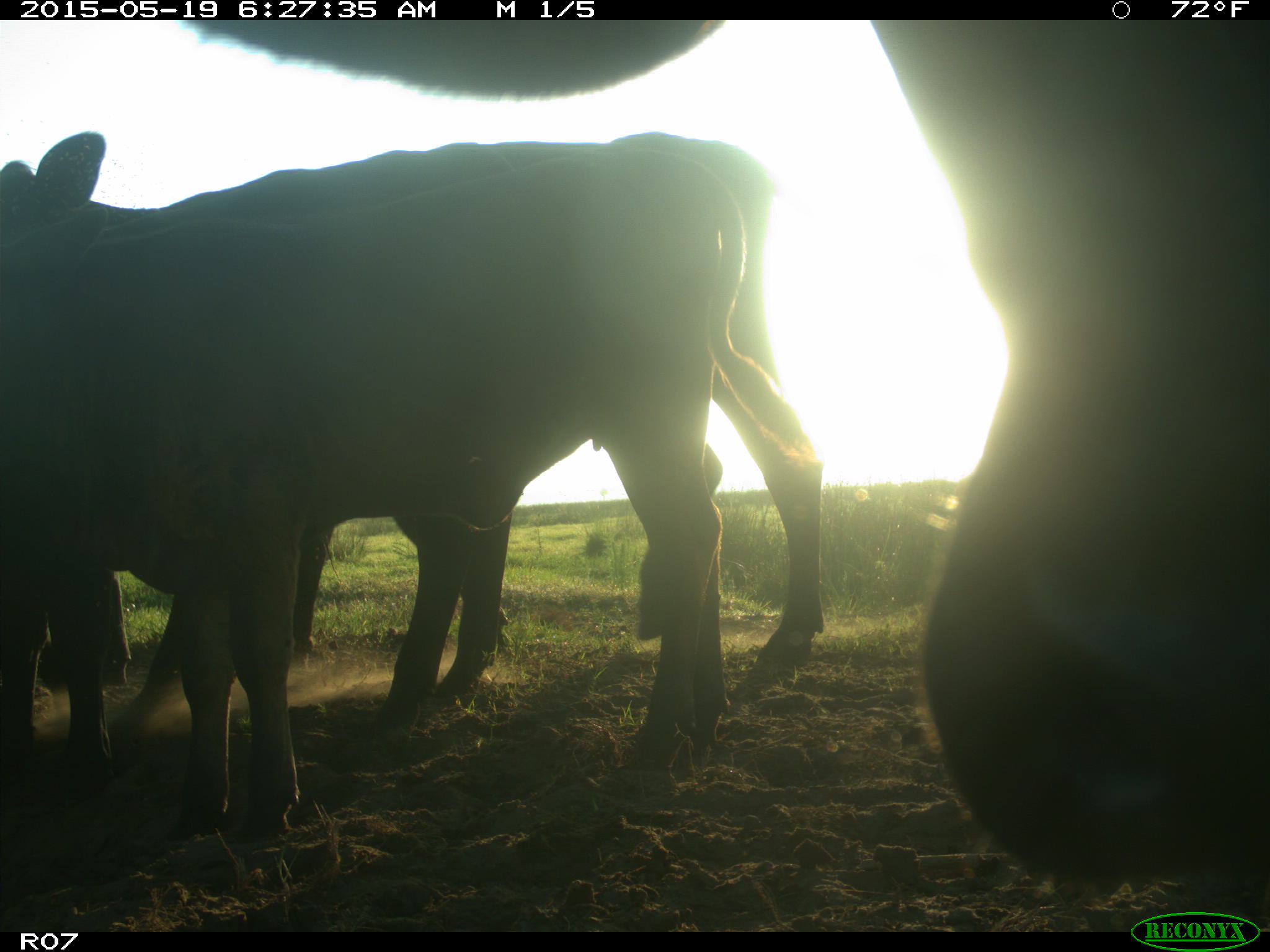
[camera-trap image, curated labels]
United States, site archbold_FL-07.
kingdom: Animalia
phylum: Chordata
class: Mammalia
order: Artiodactyla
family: Bovidae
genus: Bos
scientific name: Bos taurus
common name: domestic cow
Bos taurus (domestic cow).